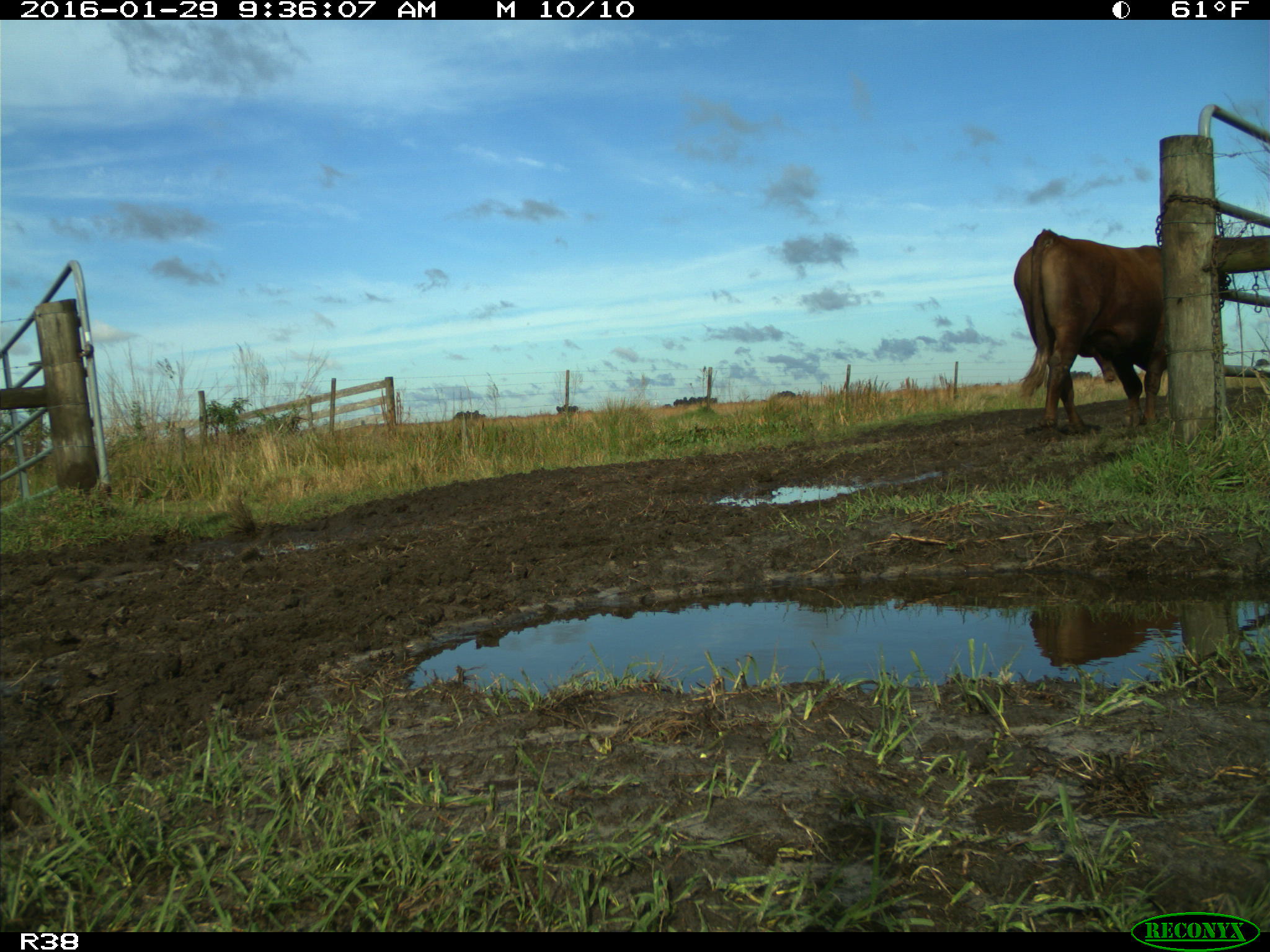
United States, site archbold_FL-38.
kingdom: Animalia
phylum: Chordata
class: Mammalia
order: Artiodactyla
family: Bovidae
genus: Bos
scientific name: Bos taurus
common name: domestic cow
Bos taurus (domestic cow).